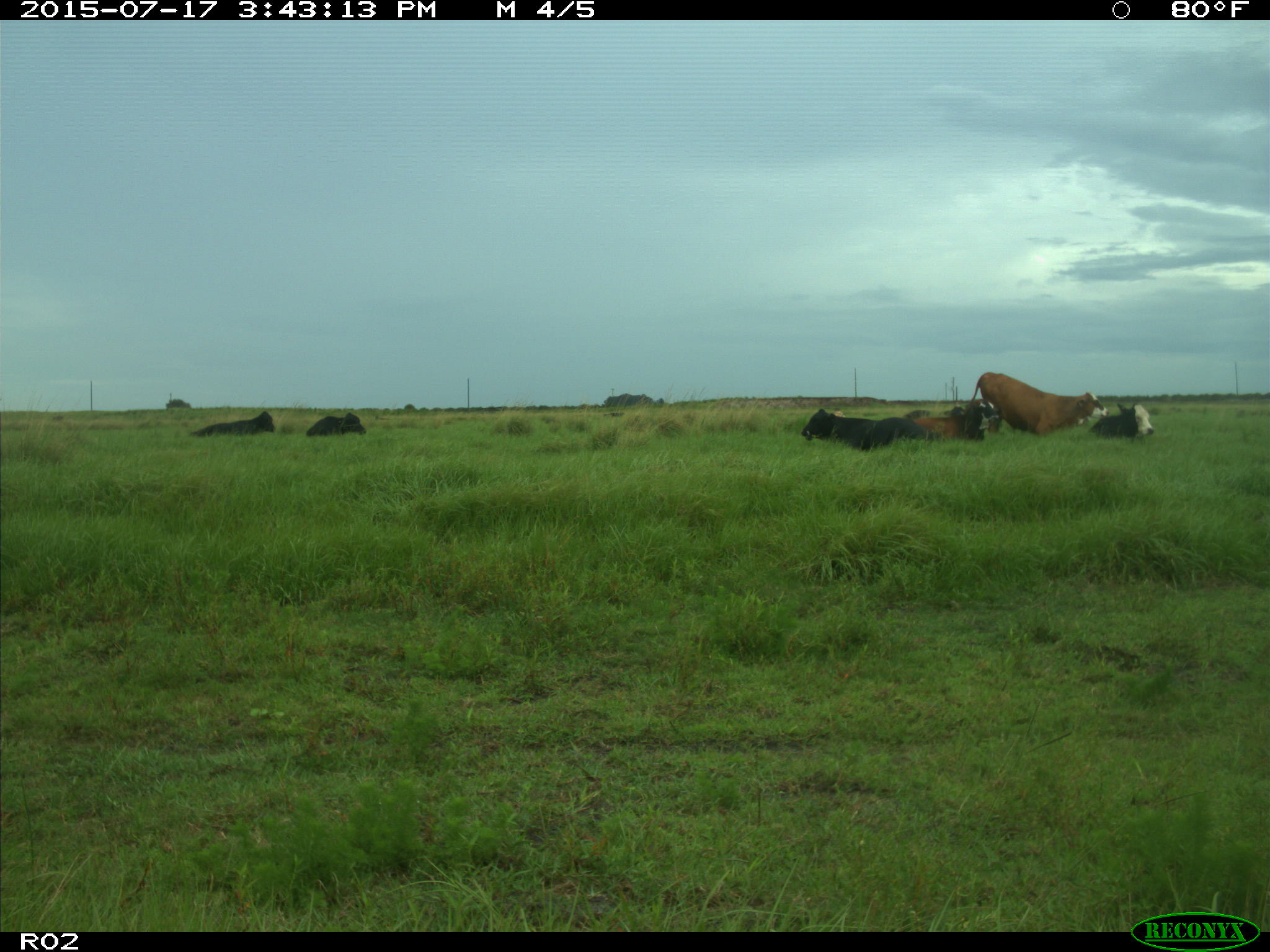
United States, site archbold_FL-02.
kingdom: Animalia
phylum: Chordata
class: Mammalia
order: Artiodactyla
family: Bovidae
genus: Bos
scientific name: Bos taurus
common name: domestic cow